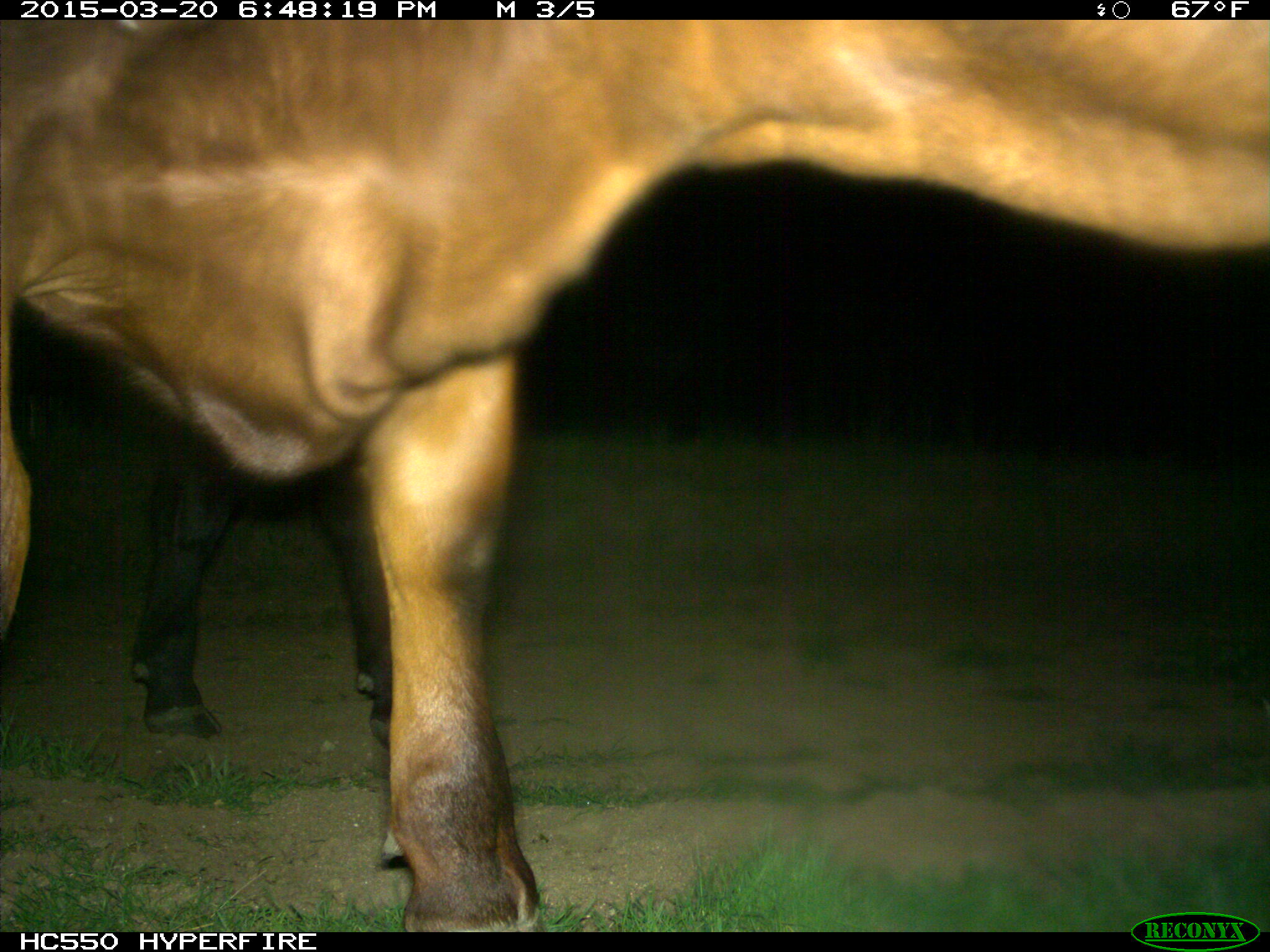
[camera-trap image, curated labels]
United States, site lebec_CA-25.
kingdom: Animalia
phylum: Chordata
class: Mammalia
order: Artiodactyla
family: Bovidae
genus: Bos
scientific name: Bos taurus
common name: domestic cow